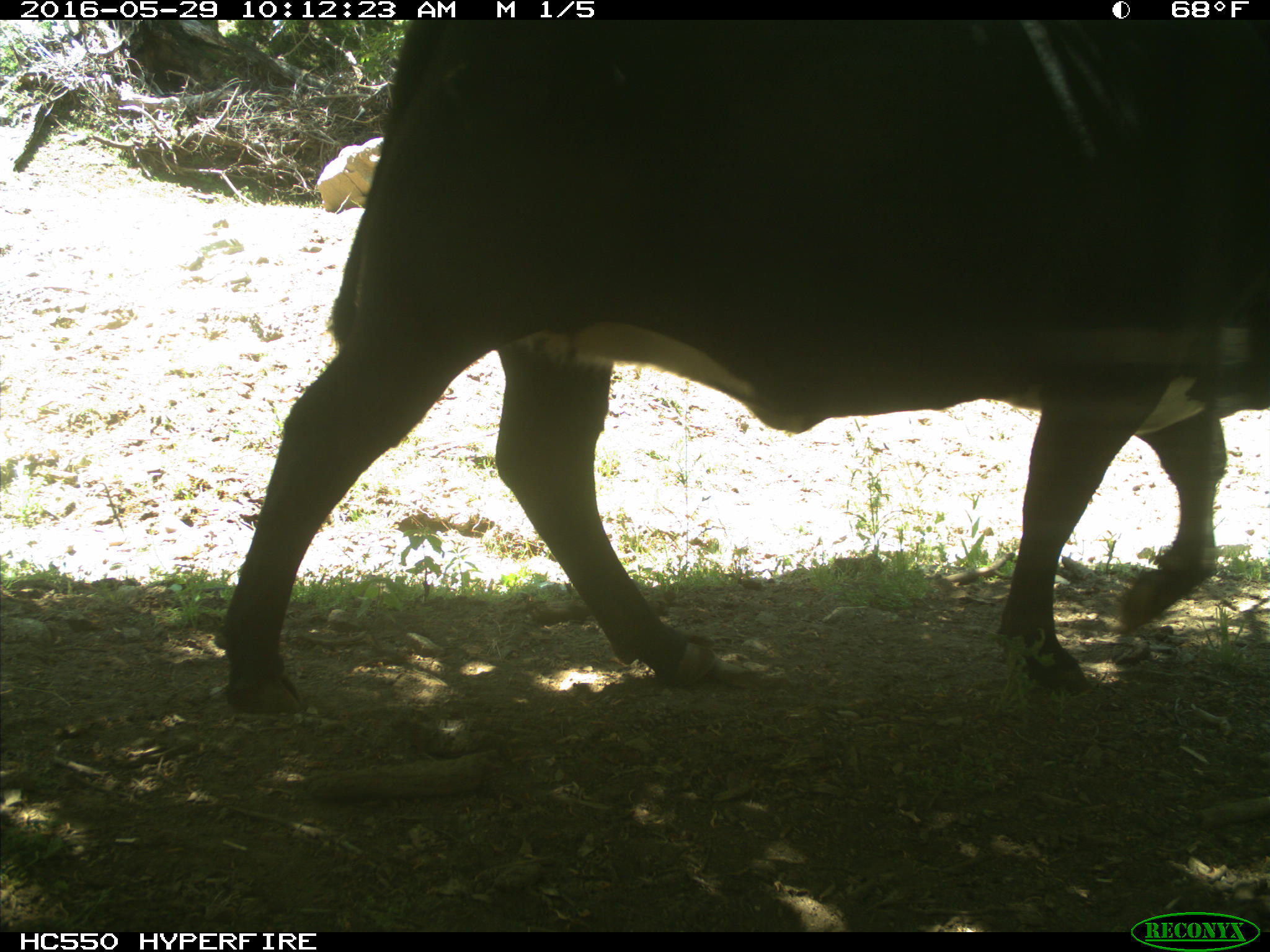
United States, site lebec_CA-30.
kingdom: Animalia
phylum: Chordata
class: Mammalia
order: Artiodactyla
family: Bovidae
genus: Bos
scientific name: Bos taurus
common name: domestic cow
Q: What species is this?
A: Bos taurus (domestic cow).